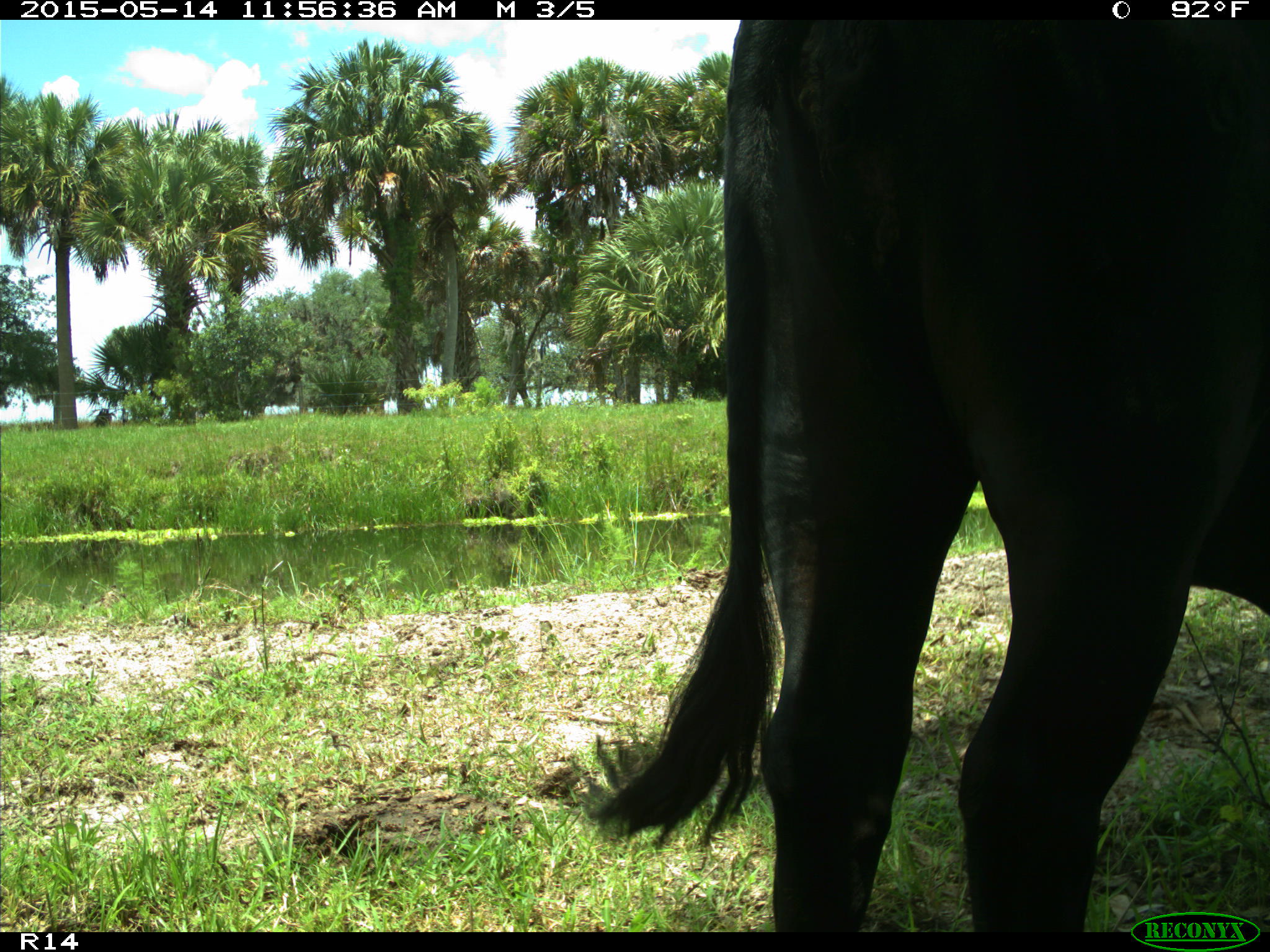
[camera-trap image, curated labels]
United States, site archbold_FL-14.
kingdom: Animalia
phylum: Chordata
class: Mammalia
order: Artiodactyla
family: Bovidae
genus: Bos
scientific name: Bos taurus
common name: domestic cow